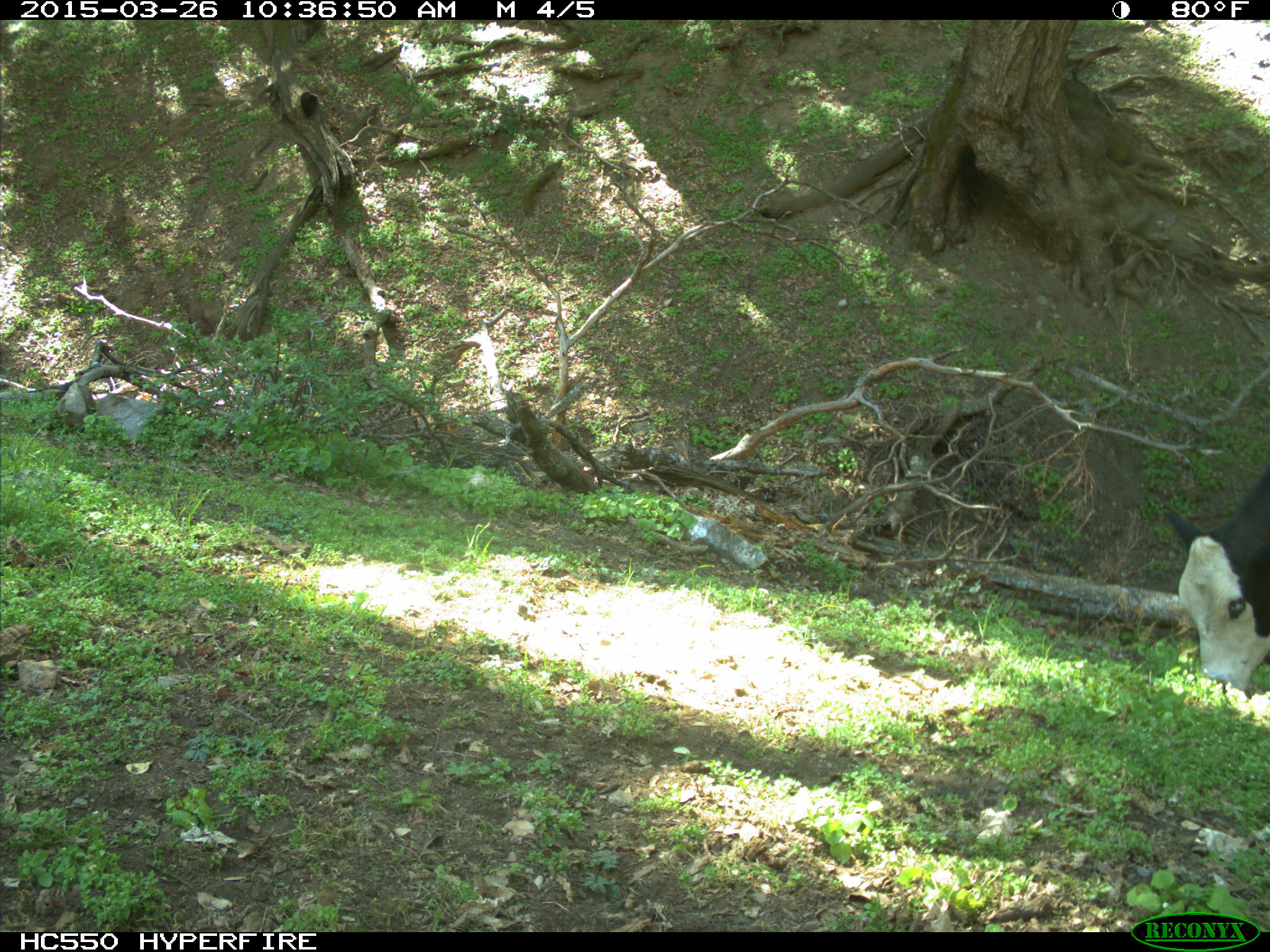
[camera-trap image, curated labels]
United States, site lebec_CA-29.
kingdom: Animalia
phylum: Chordata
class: Mammalia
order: Artiodactyla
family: Bovidae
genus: Bos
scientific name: Bos taurus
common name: domestic cow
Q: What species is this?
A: Bos taurus (domestic cow).